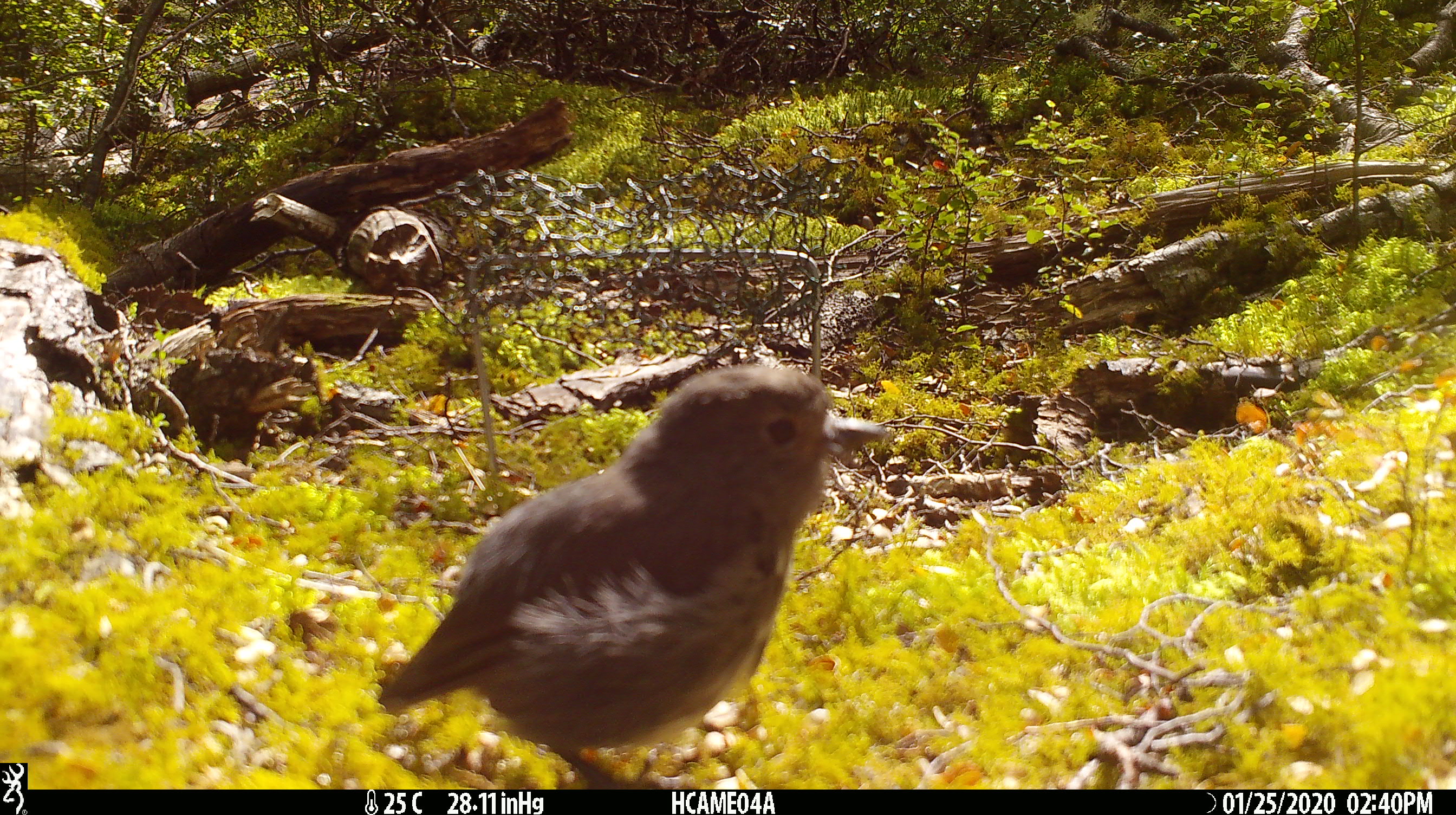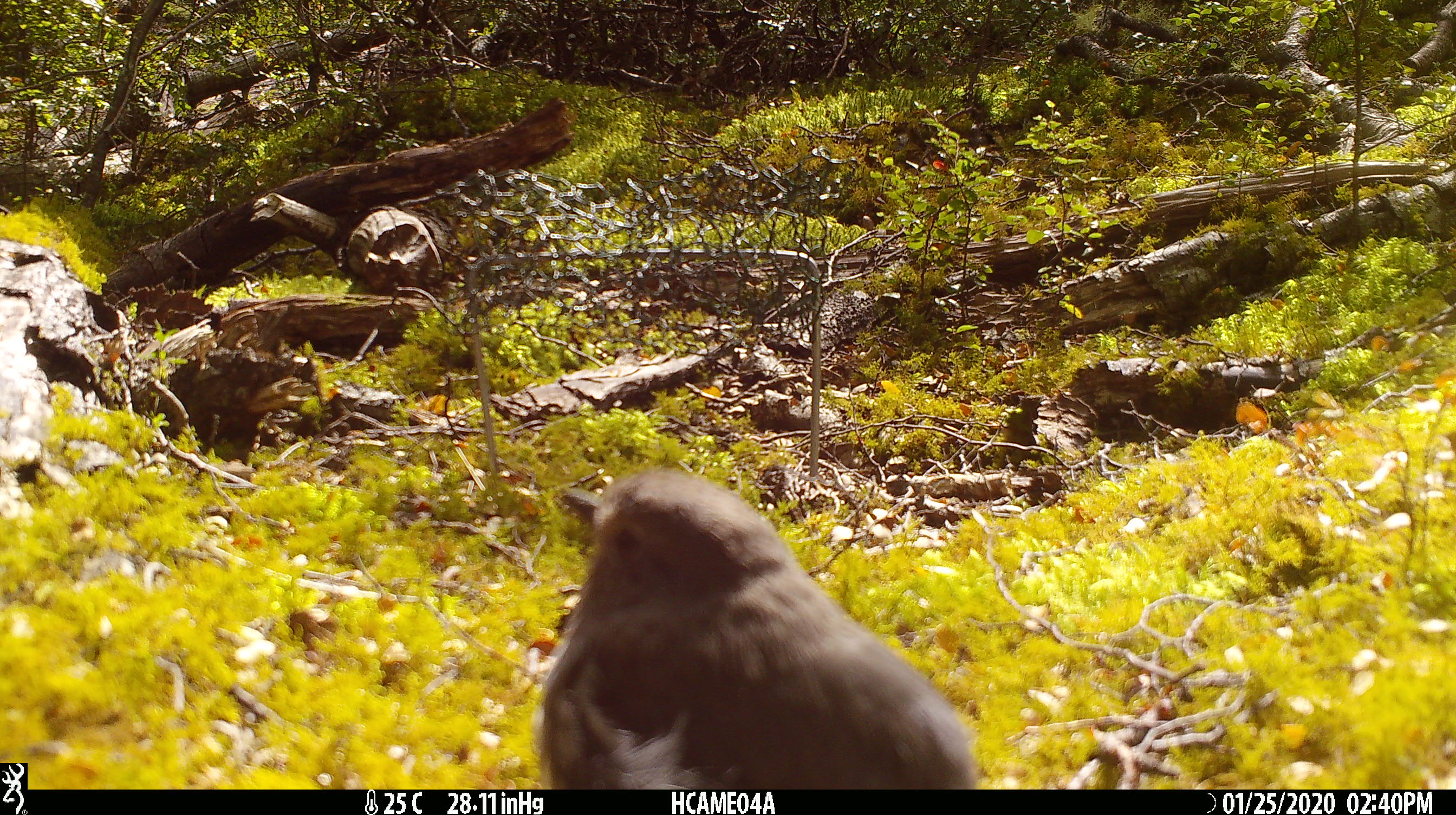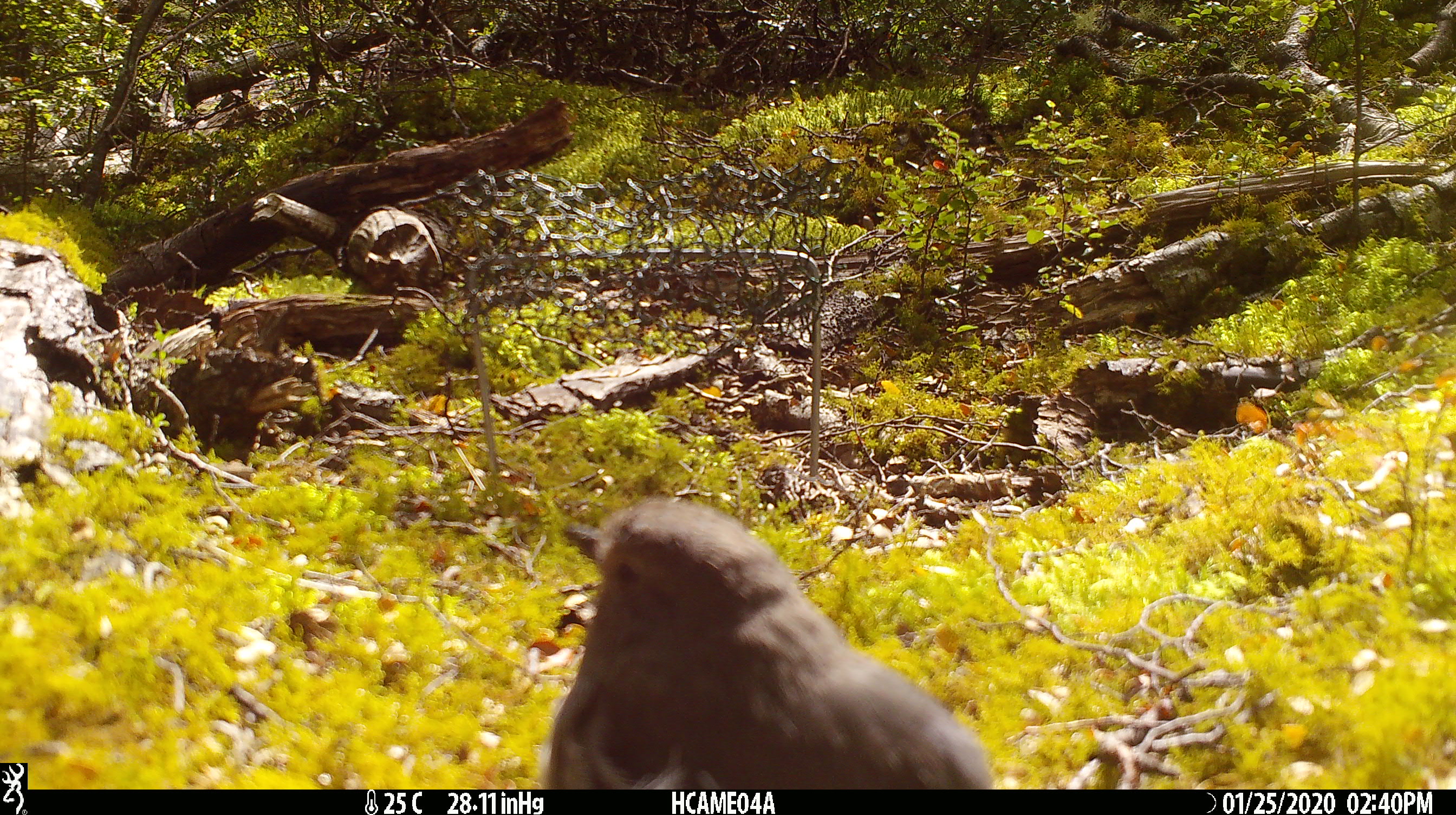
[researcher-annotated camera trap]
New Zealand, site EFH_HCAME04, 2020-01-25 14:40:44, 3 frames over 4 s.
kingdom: Animalia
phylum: Chordata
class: Aves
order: Passeriformes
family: Petroicidae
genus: Petroica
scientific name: Petroica australis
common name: new zealand robin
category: robin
Robin (new zealand robin) (Petroica australis).